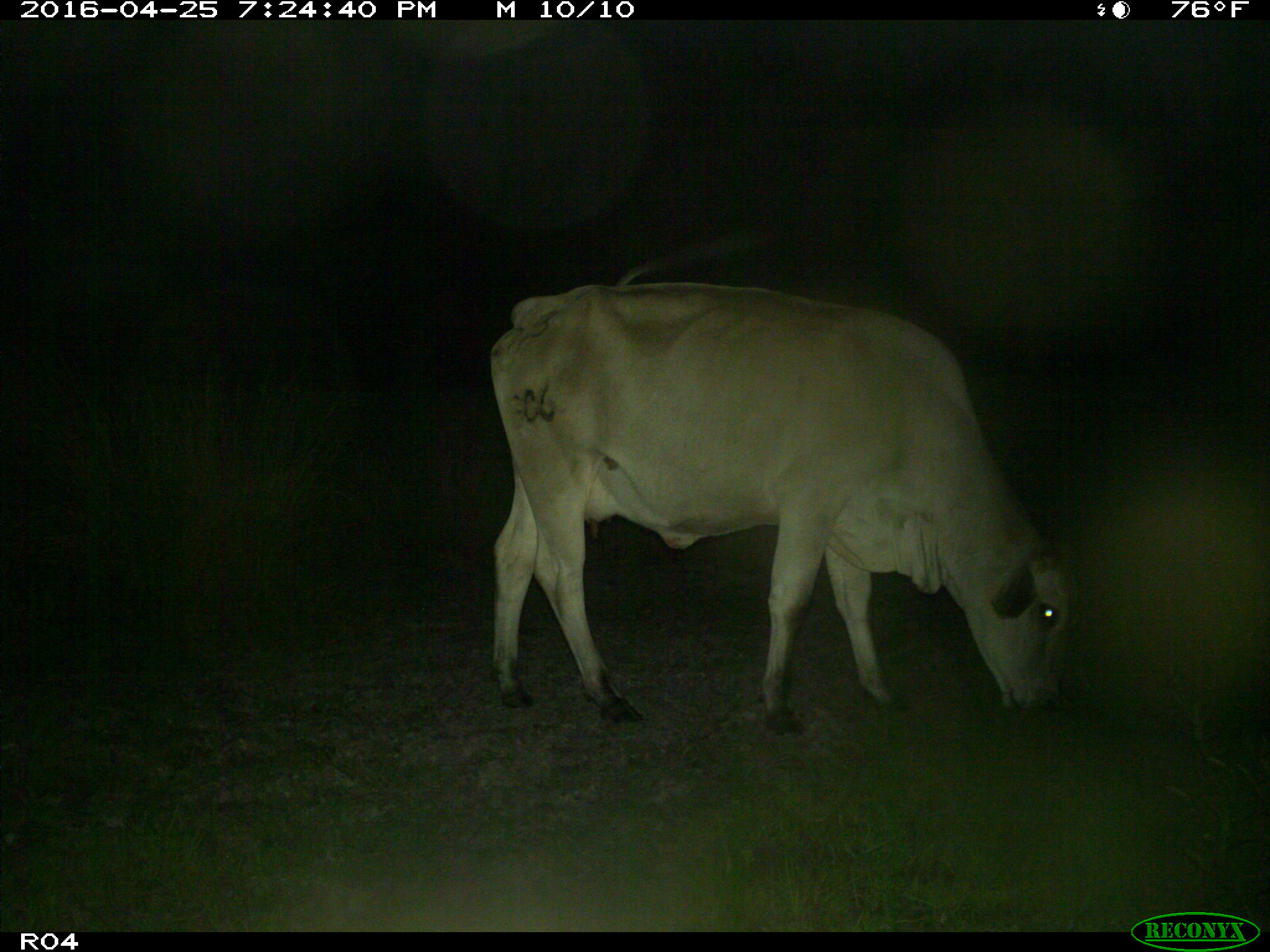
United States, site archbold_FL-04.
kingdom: Animalia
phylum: Chordata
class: Mammalia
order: Artiodactyla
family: Bovidae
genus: Bos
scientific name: Bos taurus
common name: domestic cow